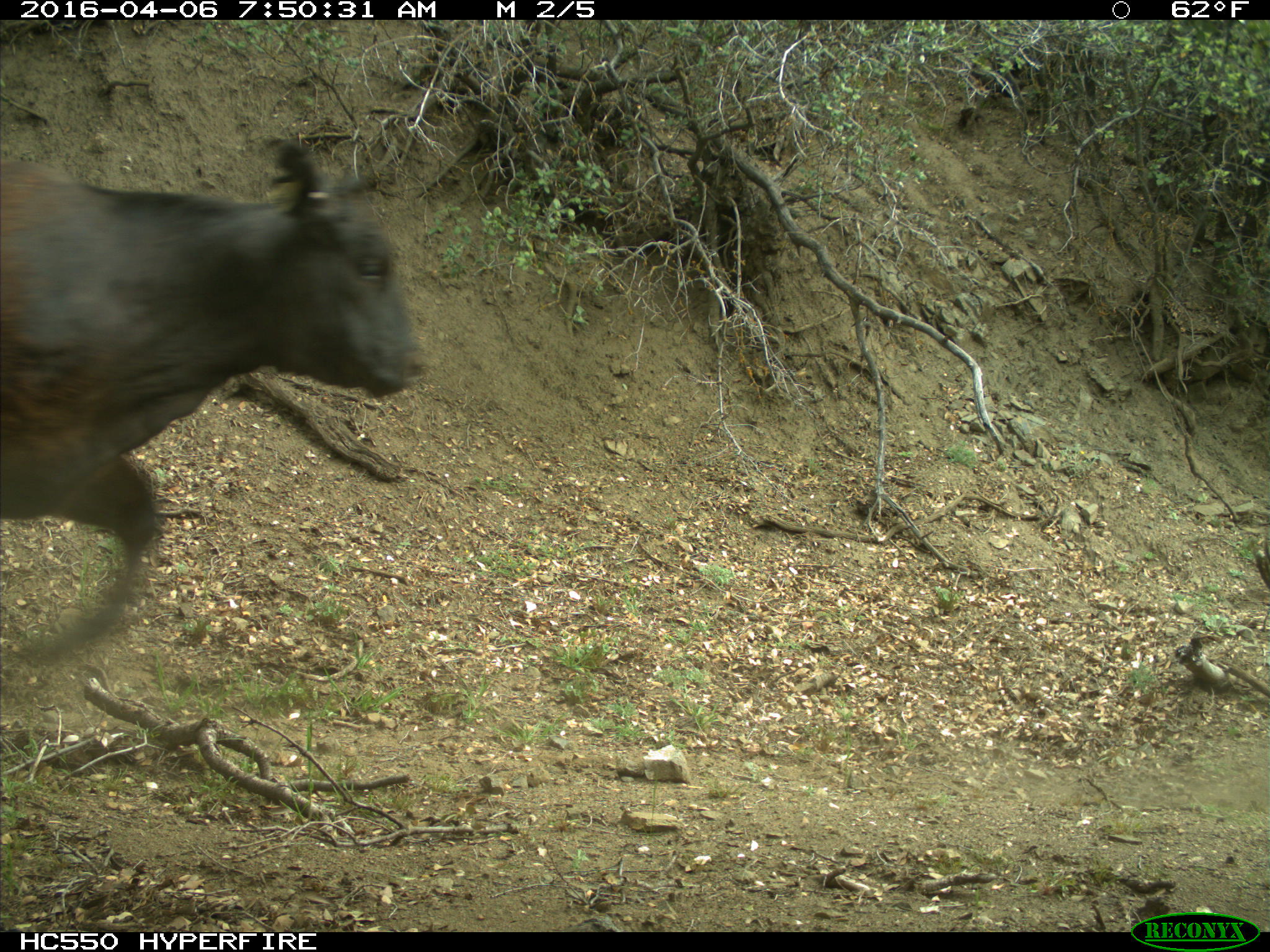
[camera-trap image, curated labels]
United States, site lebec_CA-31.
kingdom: Animalia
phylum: Chordata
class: Mammalia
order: Artiodactyla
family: Bovidae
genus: Bos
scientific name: Bos taurus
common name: domestic cow